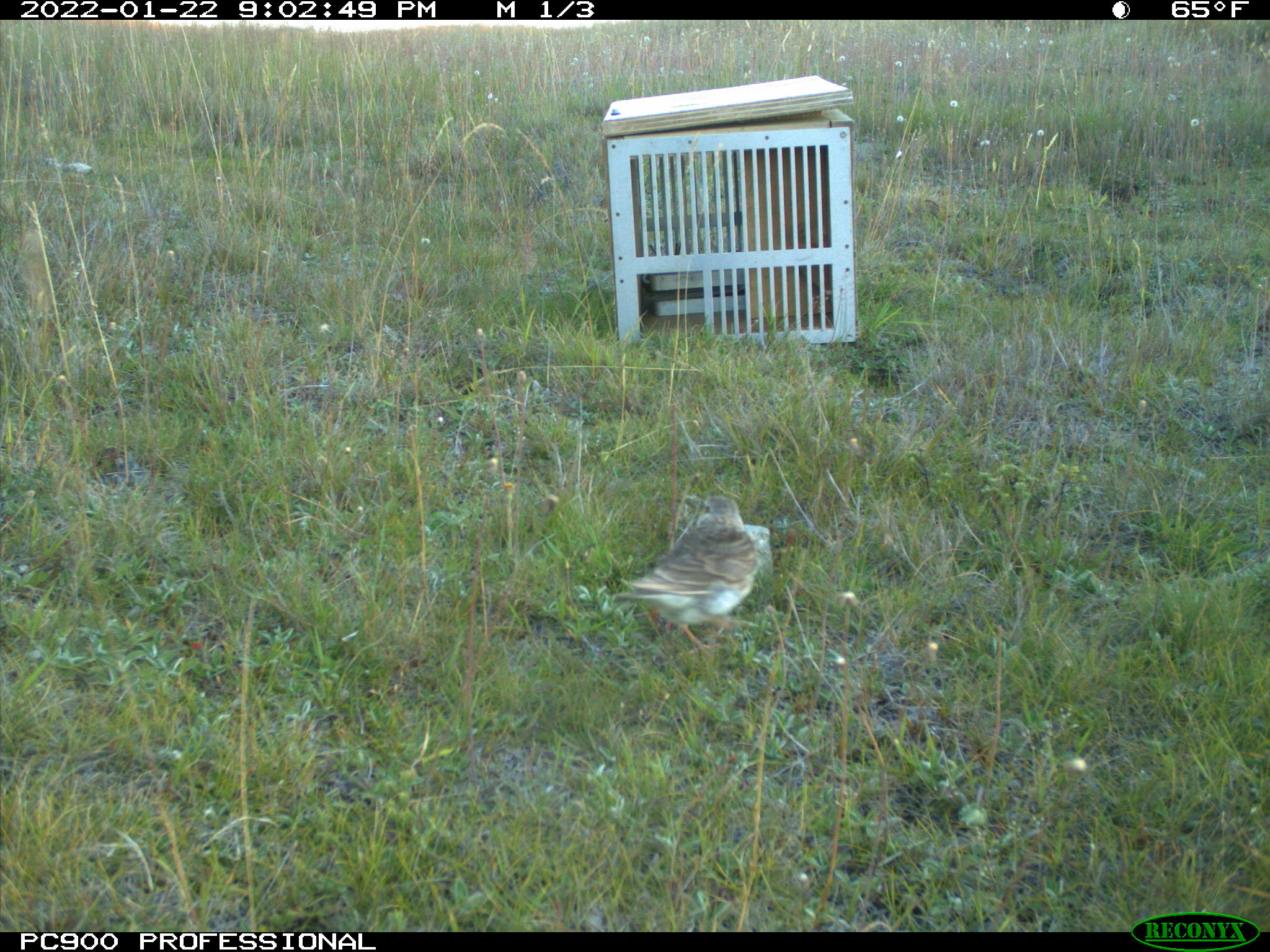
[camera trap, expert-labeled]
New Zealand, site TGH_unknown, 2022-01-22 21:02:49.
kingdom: Animalia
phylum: Chordata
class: Aves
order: Passeriformes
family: Motacillidae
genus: Anthus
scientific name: Anthus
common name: pipit